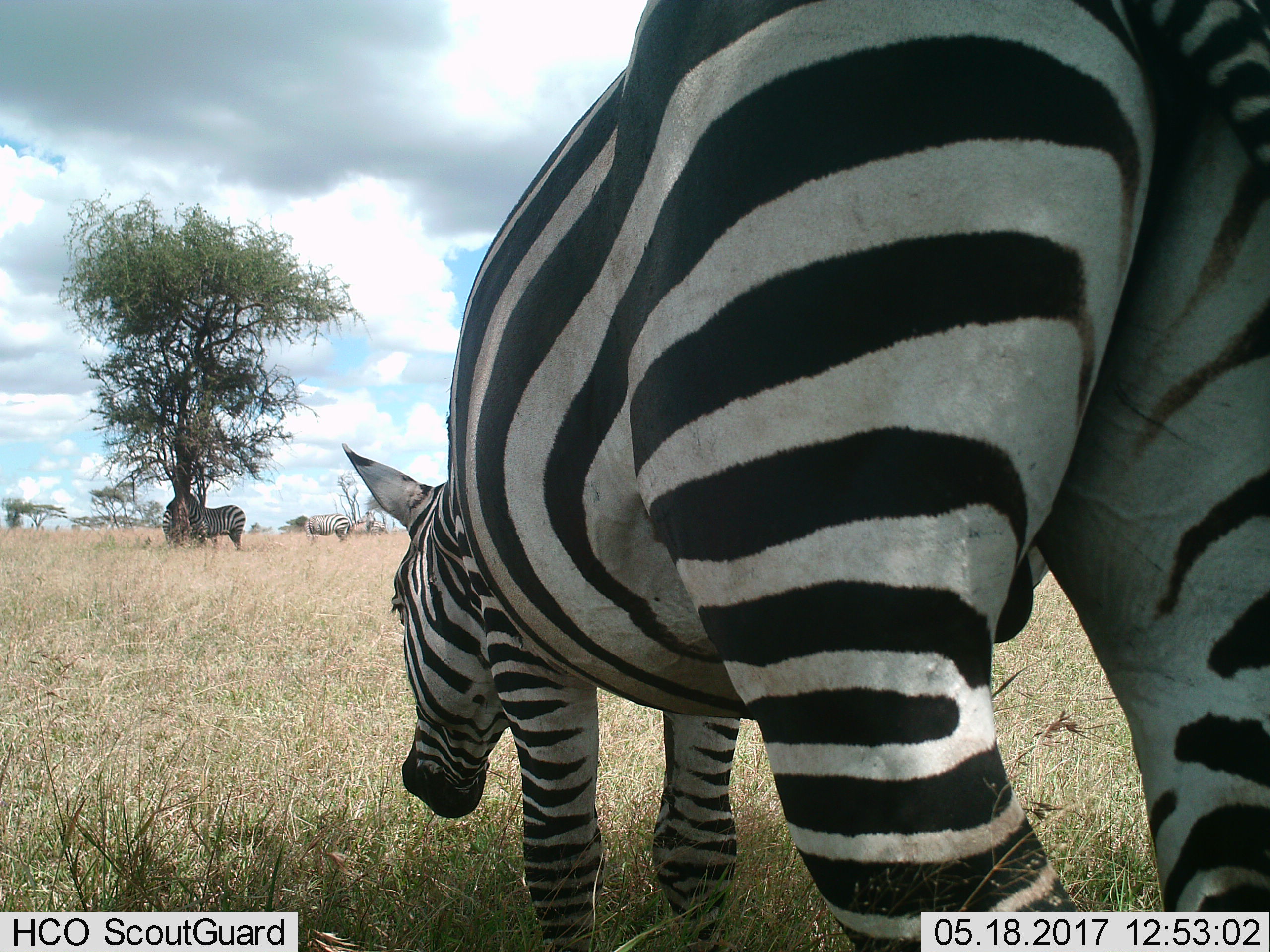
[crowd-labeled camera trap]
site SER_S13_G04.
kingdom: Animalia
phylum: Chordata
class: Mammalia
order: Perissodactyla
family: Equidae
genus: Equus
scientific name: Equus quagga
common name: plains zebra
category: zebraplains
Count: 5.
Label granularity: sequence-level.